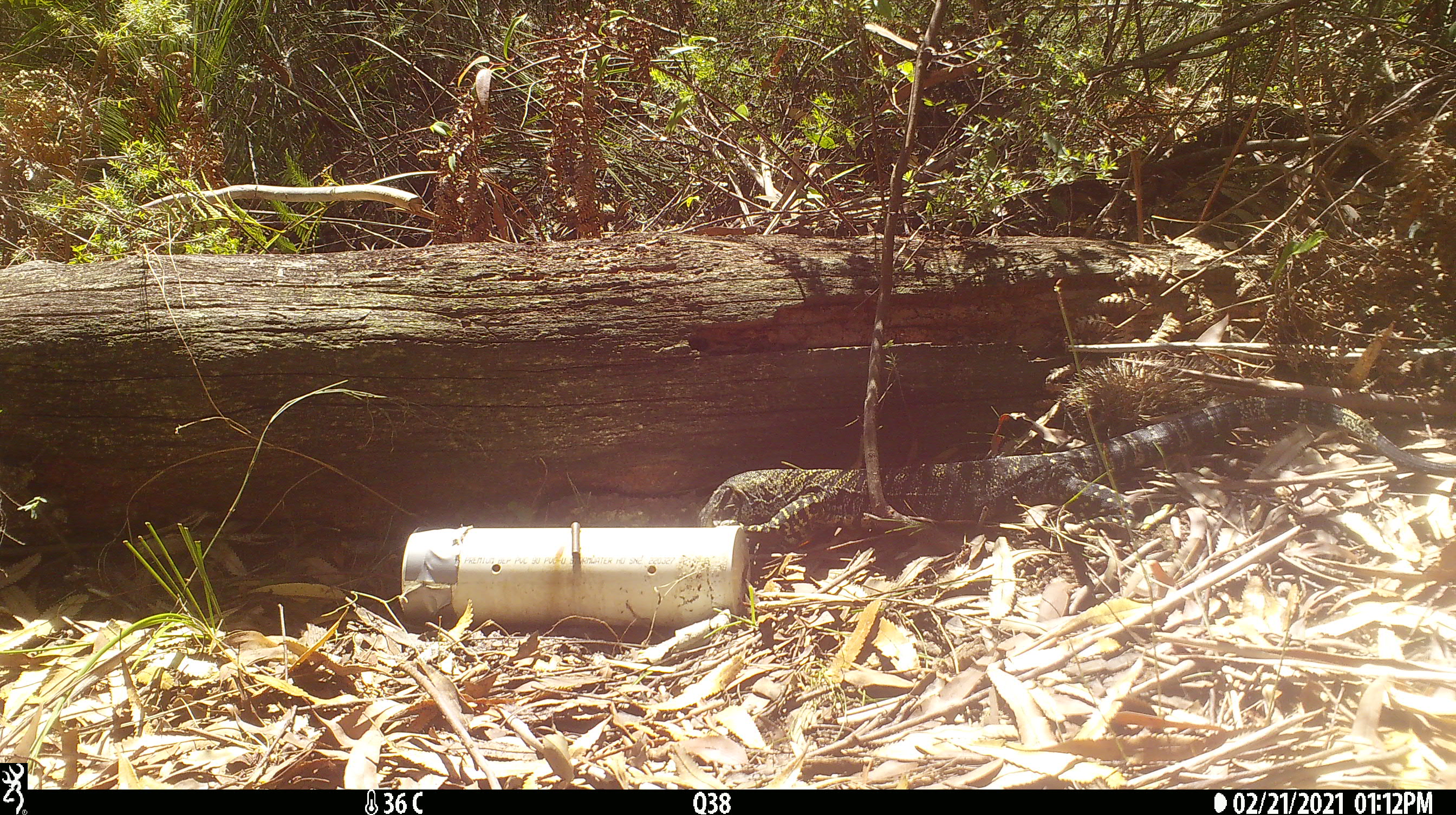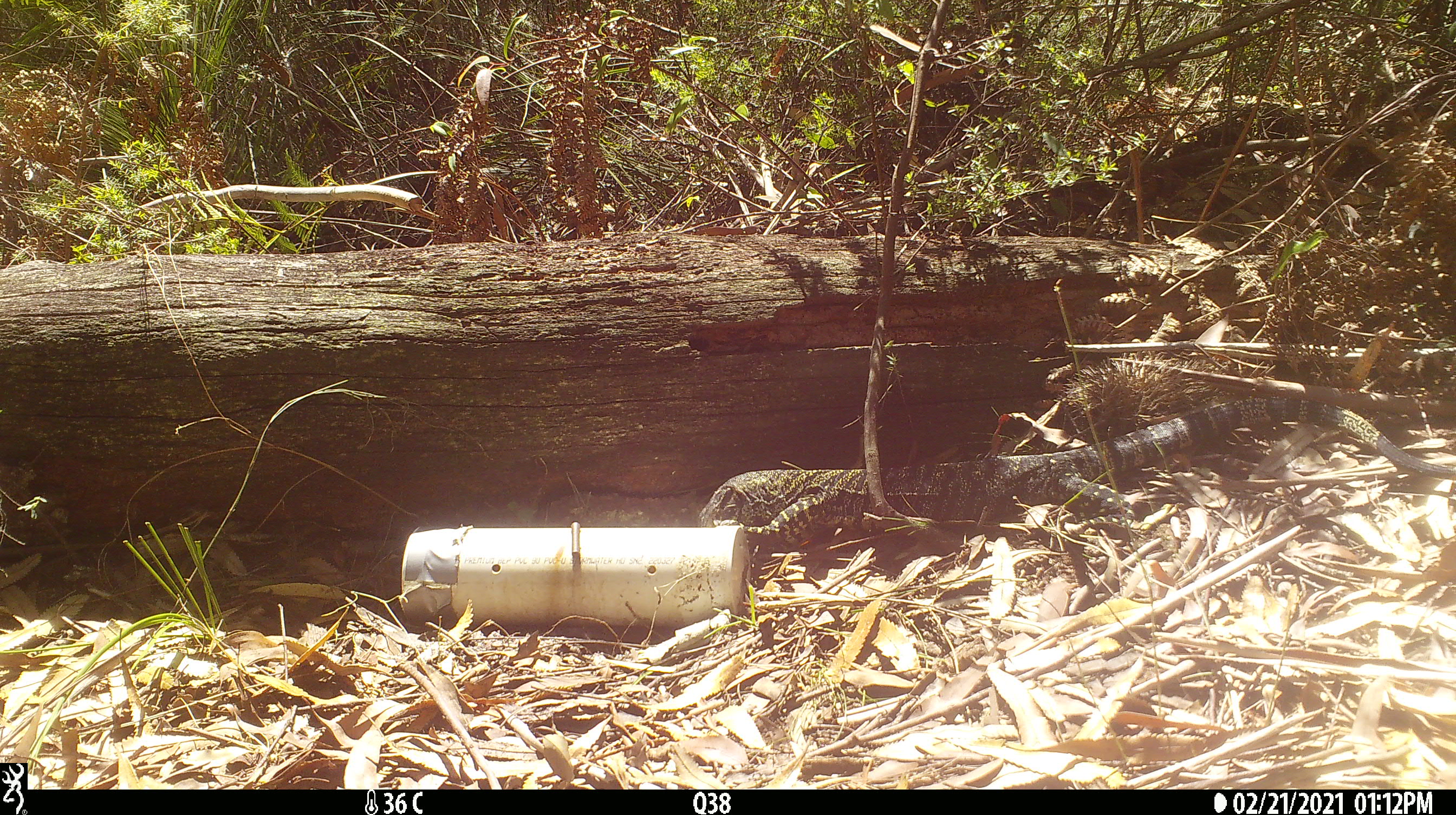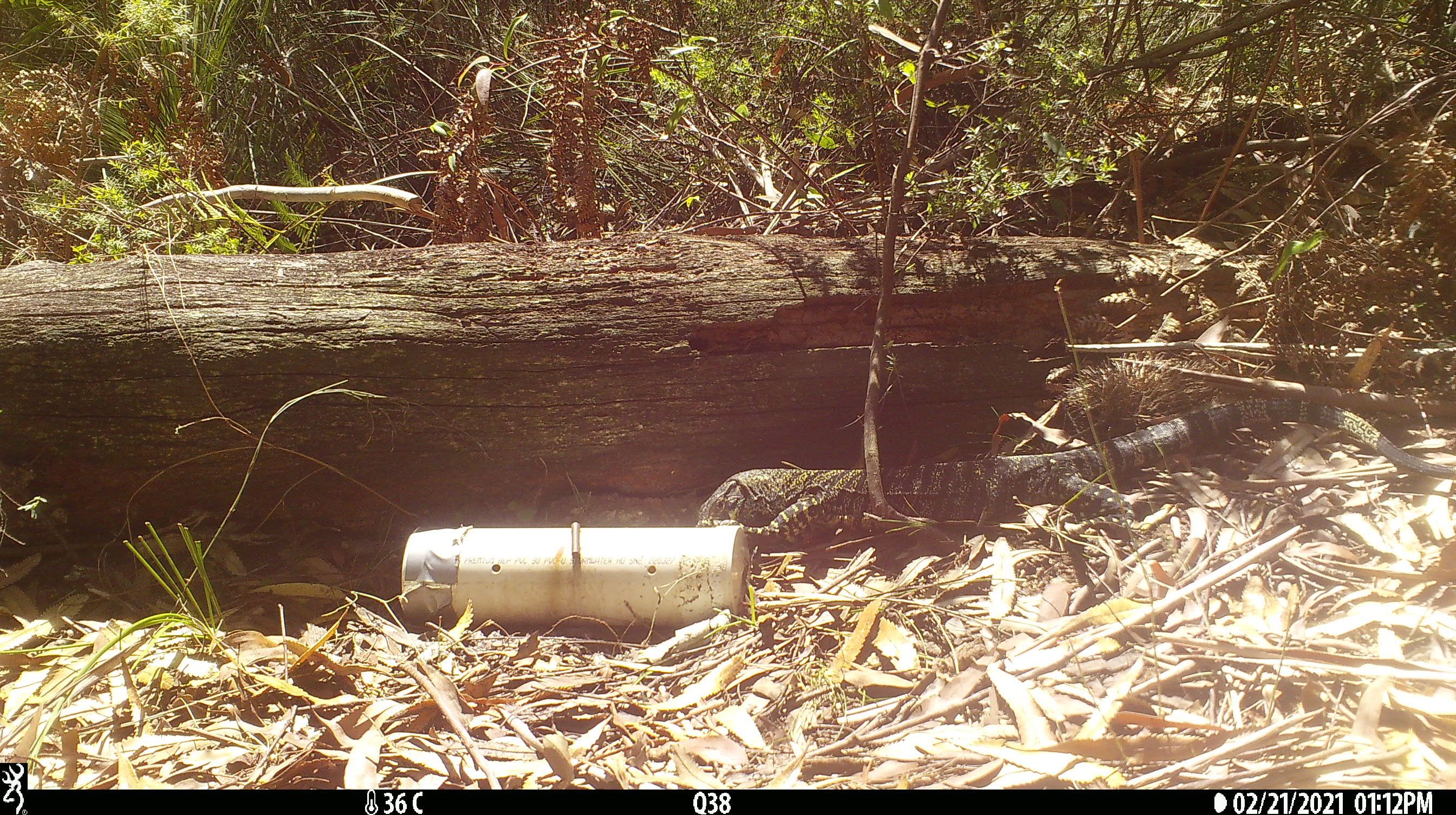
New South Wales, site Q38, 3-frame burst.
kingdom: Animalia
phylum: Chordata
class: Reptilia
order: Squamata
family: Varanidae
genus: Varanus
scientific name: Varanus varius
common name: lace monitor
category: goanna